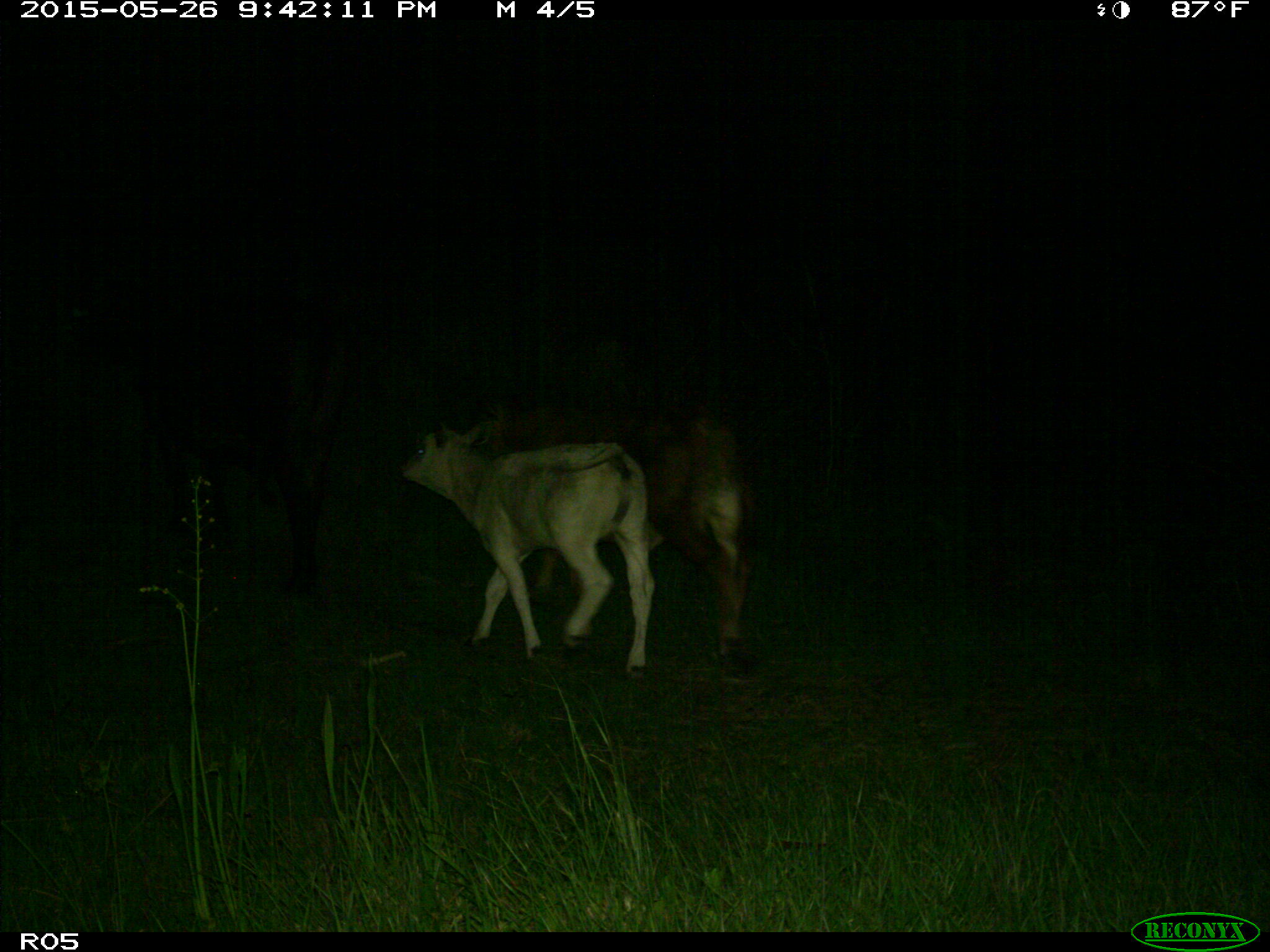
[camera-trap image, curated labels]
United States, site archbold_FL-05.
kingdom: Animalia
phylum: Chordata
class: Mammalia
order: Artiodactyla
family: Bovidae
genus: Bos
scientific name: Bos taurus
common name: domestic cow